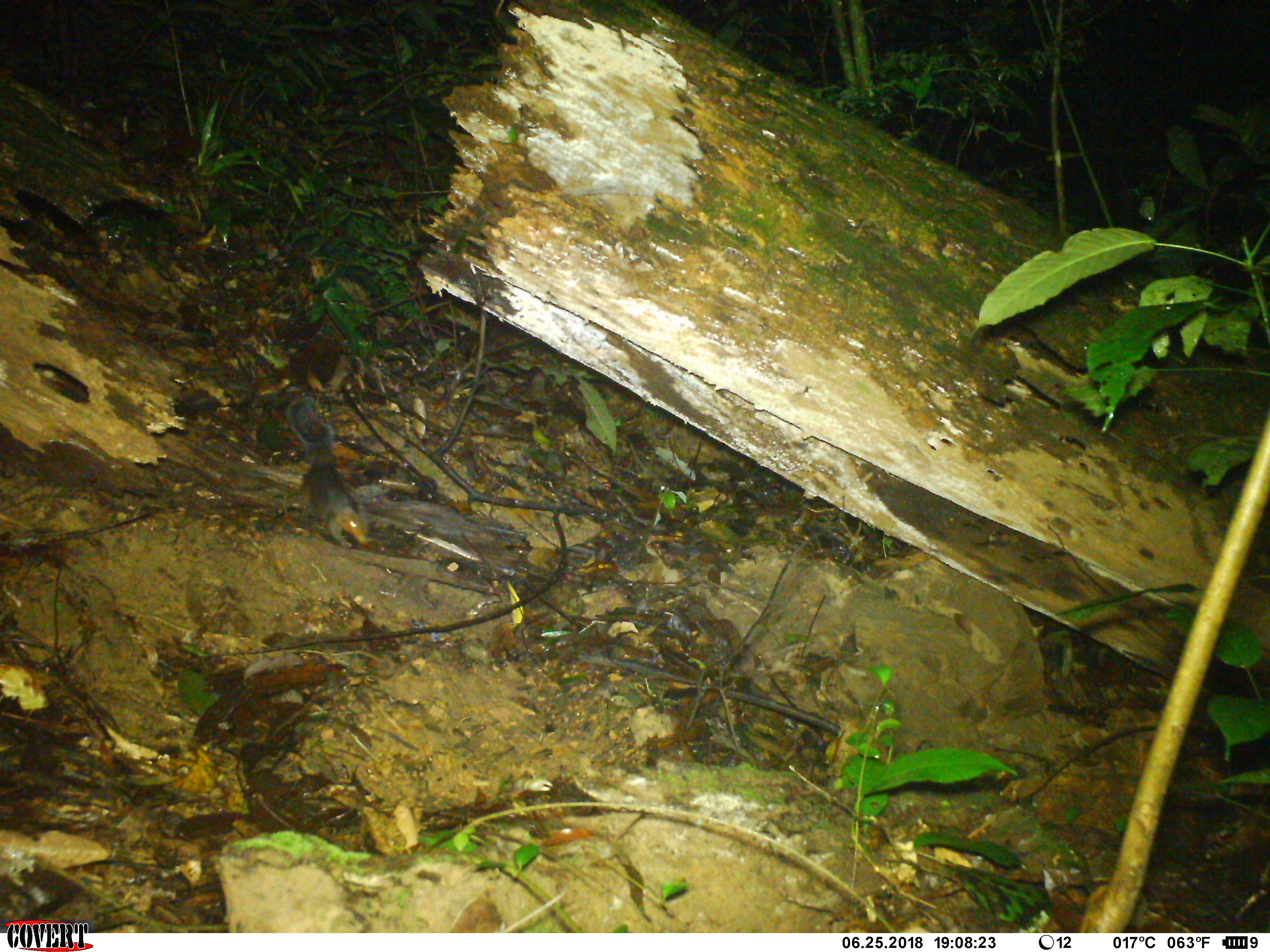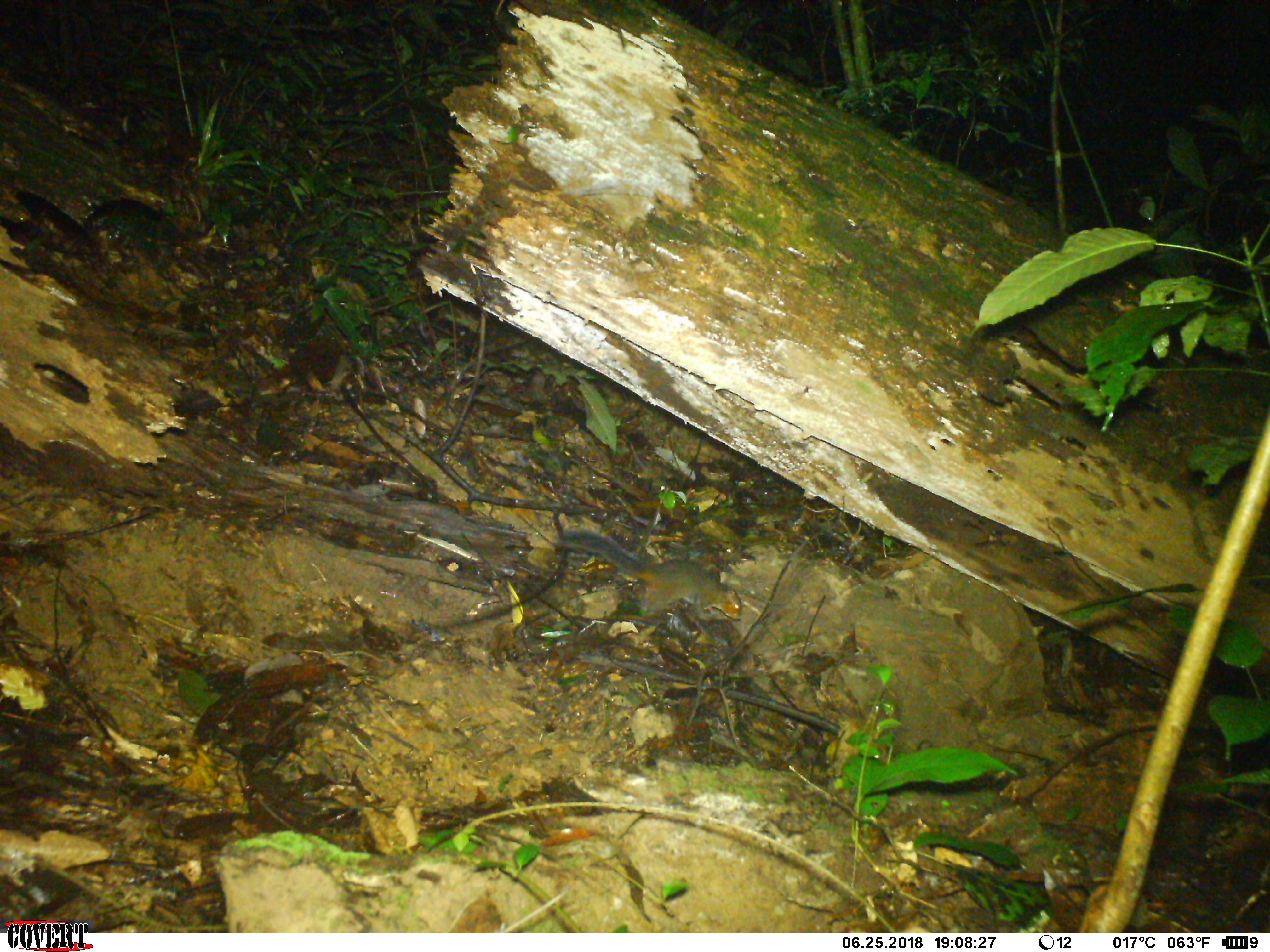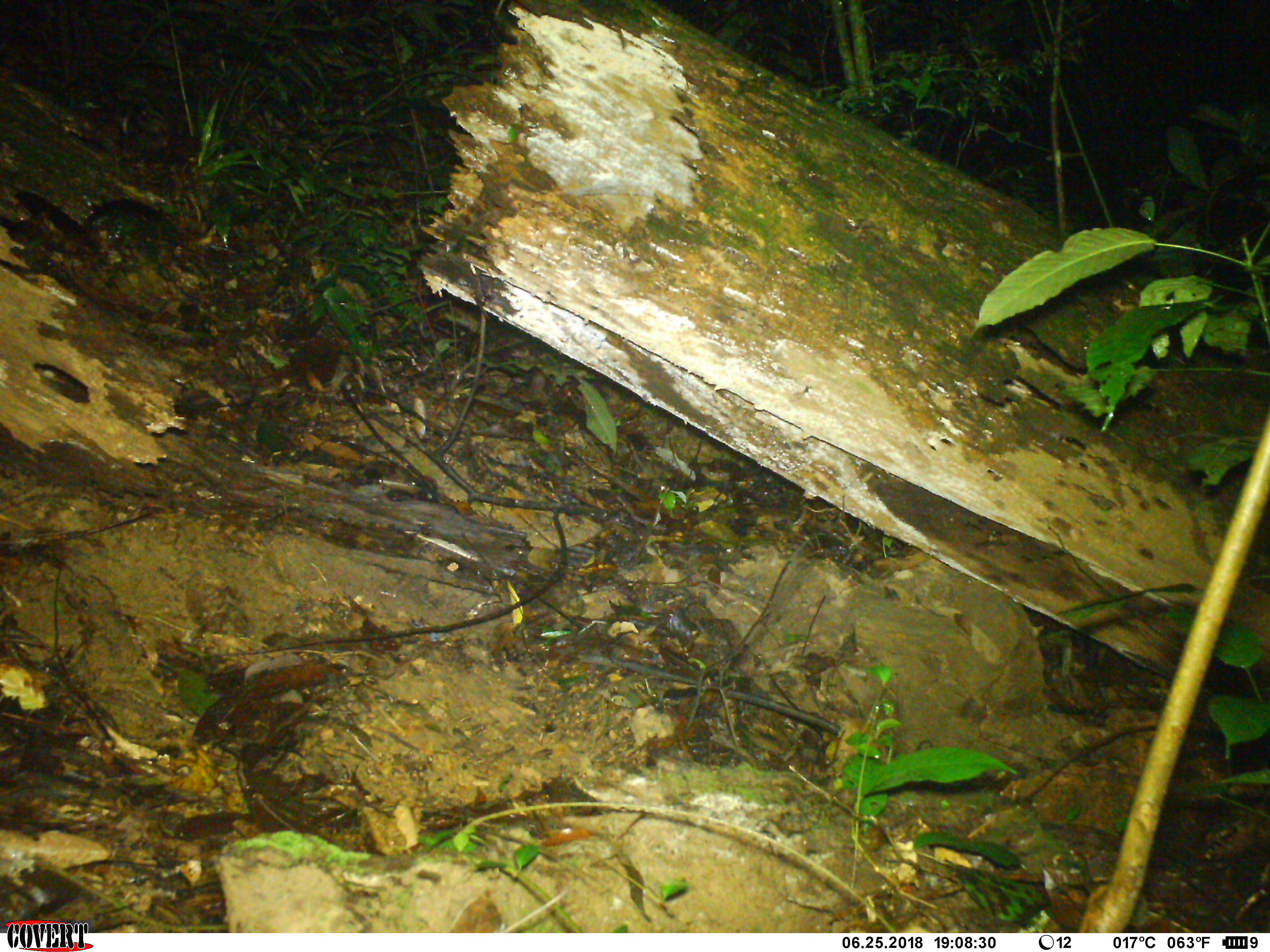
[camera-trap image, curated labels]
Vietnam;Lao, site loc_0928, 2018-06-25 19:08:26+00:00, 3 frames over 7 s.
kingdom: Animalia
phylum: Chordata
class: Mammalia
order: Rodentia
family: Sciuridae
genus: Dremomys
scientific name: Dremomys rufigenis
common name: red-cheeked squirrel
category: red cheeked squirrel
Red cheeked squirrel (red-cheeked squirrel) (Dremomys rufigenis). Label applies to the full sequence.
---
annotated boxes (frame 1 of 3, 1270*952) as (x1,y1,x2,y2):
red cheeked squirrel: (288,397,366,548)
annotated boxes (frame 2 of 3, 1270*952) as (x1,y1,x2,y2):
red cheeked squirrel: (554,529,742,621)